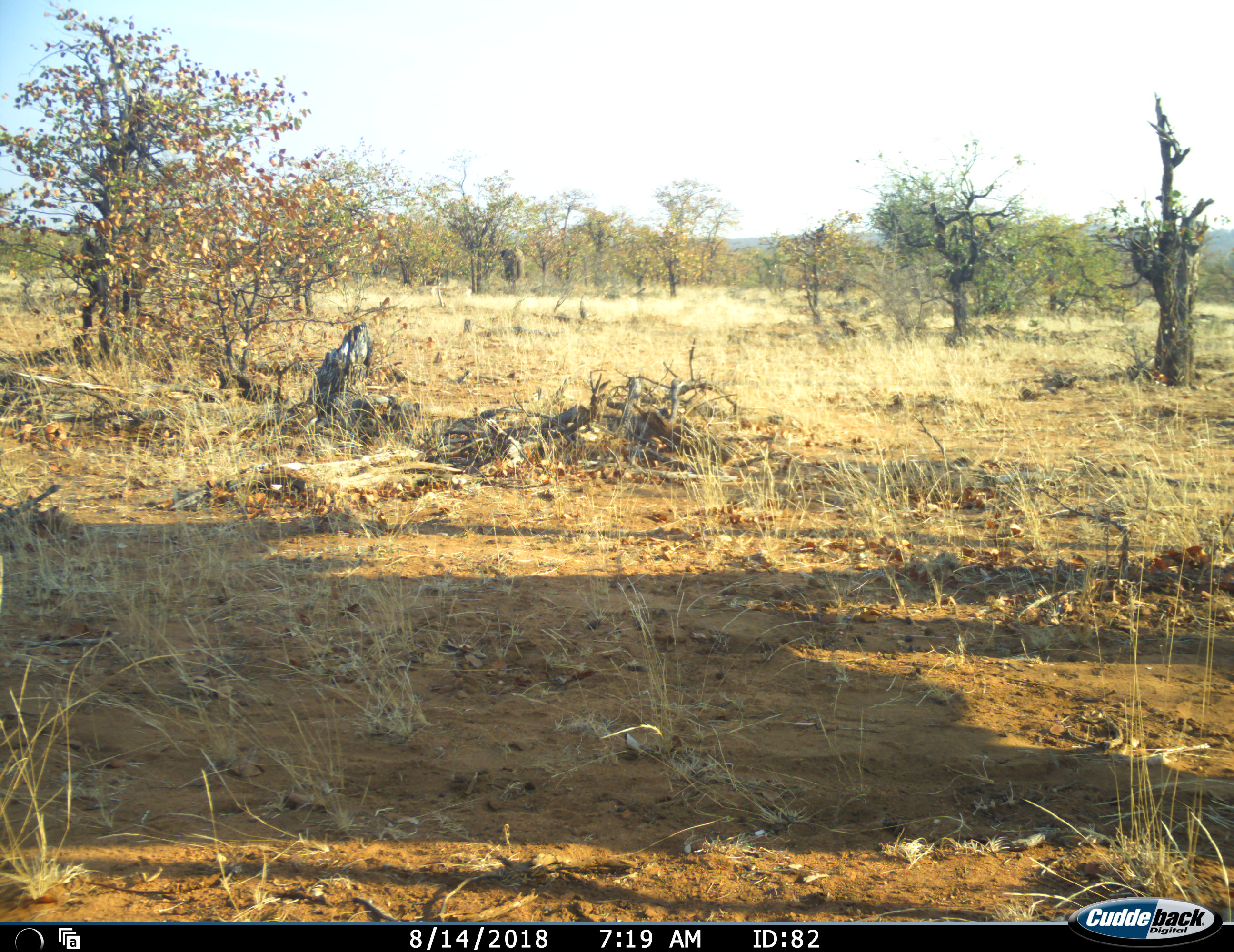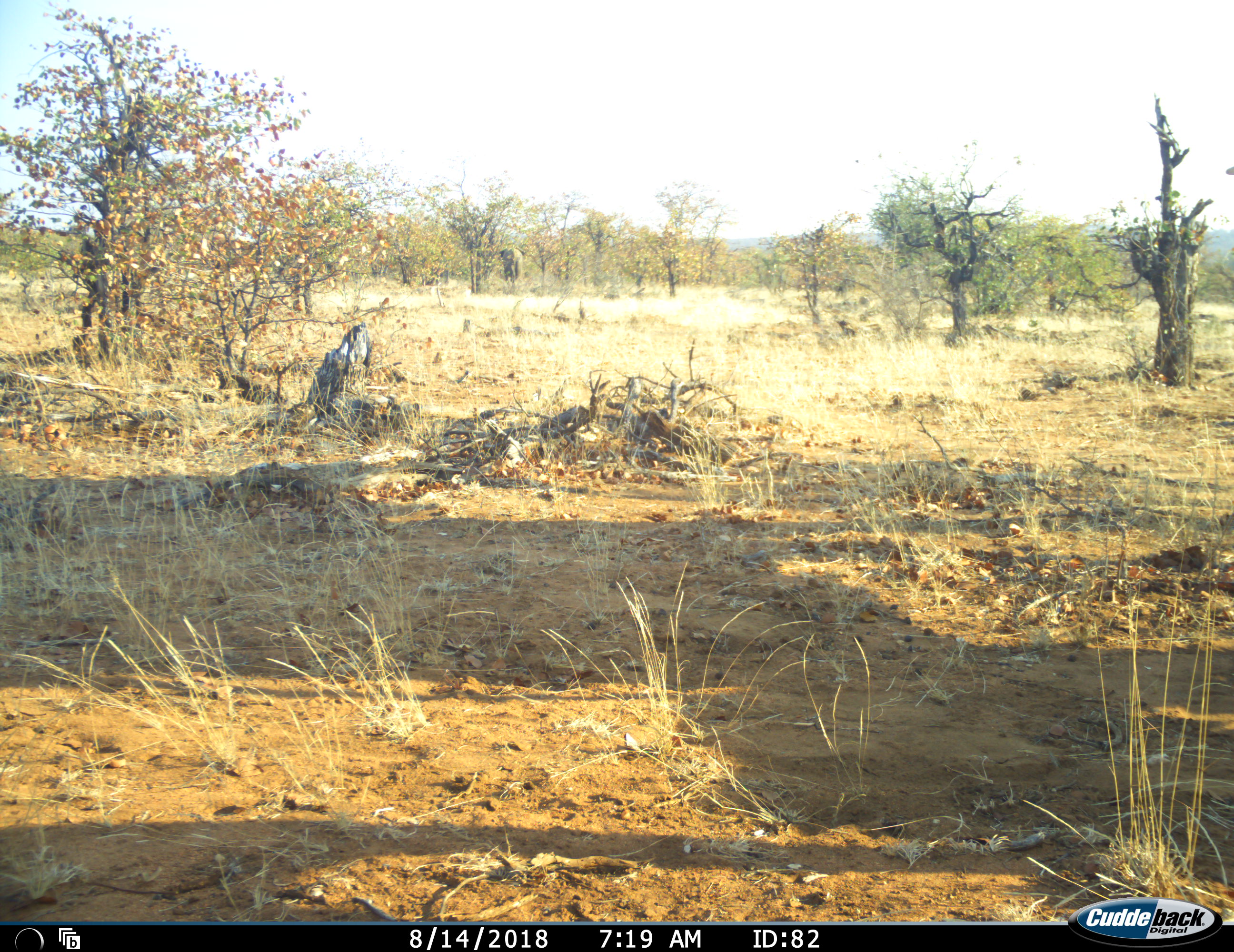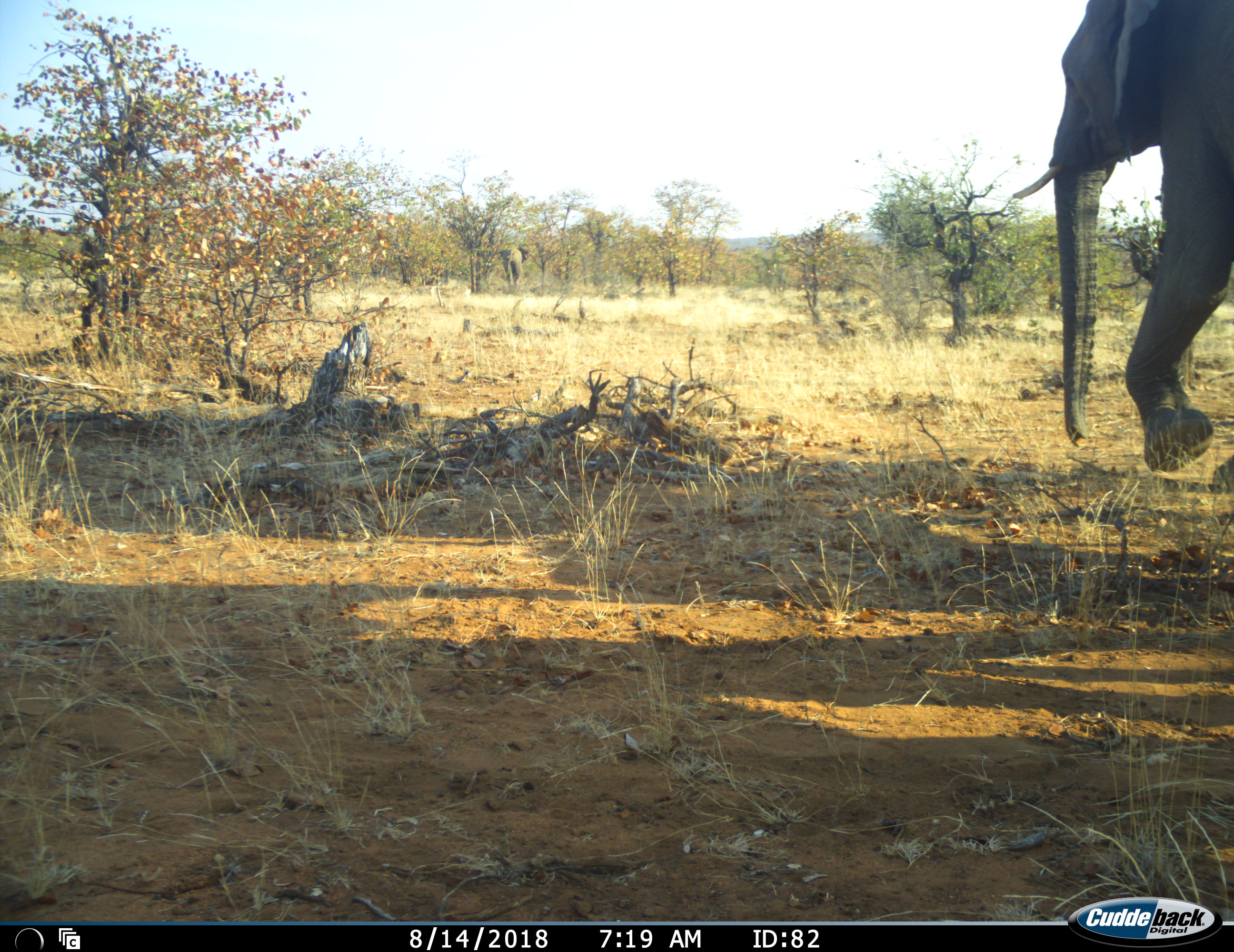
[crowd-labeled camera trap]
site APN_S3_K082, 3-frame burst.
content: unidentified animal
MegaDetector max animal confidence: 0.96